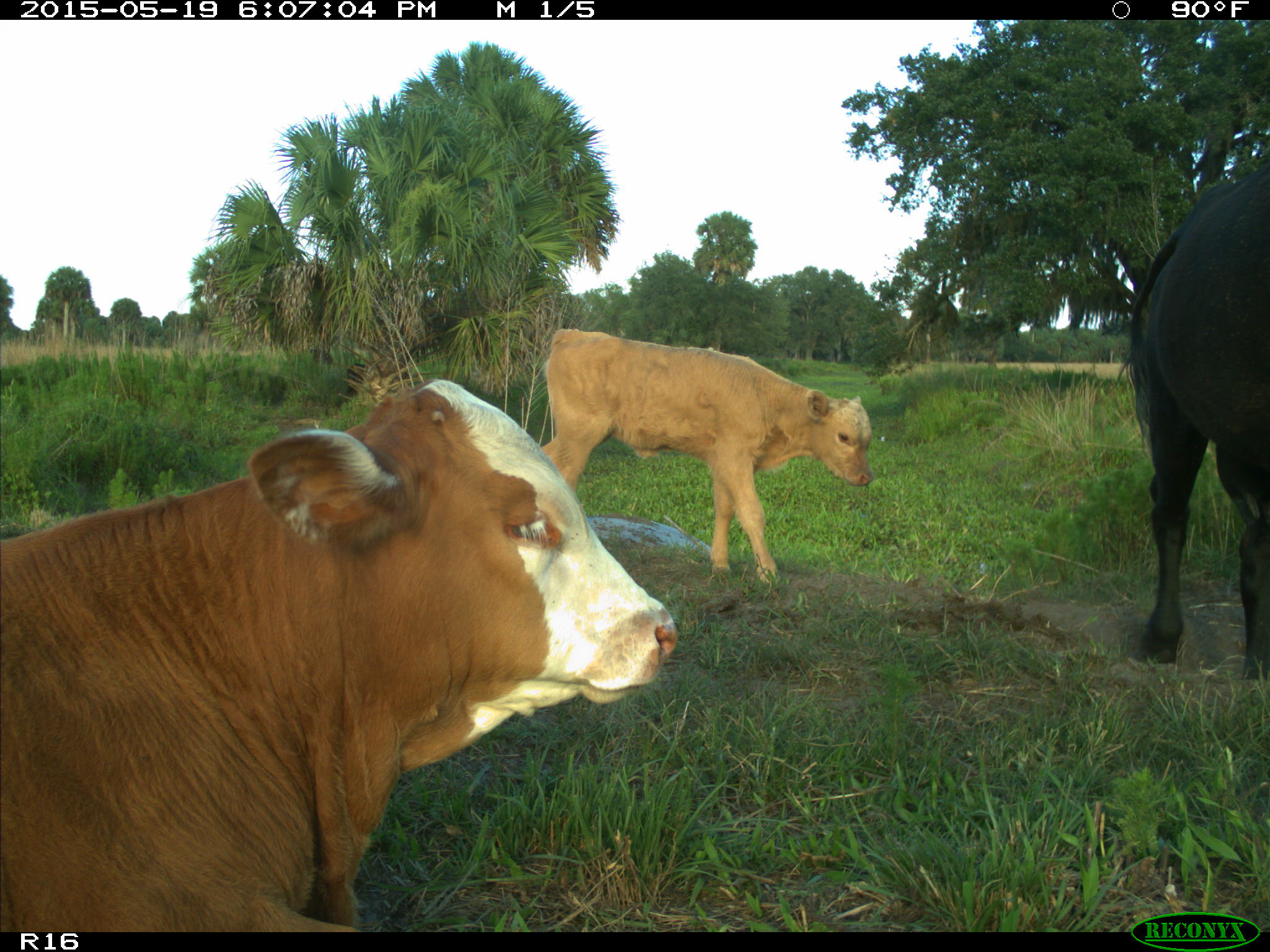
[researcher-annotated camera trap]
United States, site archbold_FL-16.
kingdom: Animalia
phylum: Chordata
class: Mammalia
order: Artiodactyla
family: Bovidae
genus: Bos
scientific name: Bos taurus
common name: domestic cow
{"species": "Bos taurus (domestic cow)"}